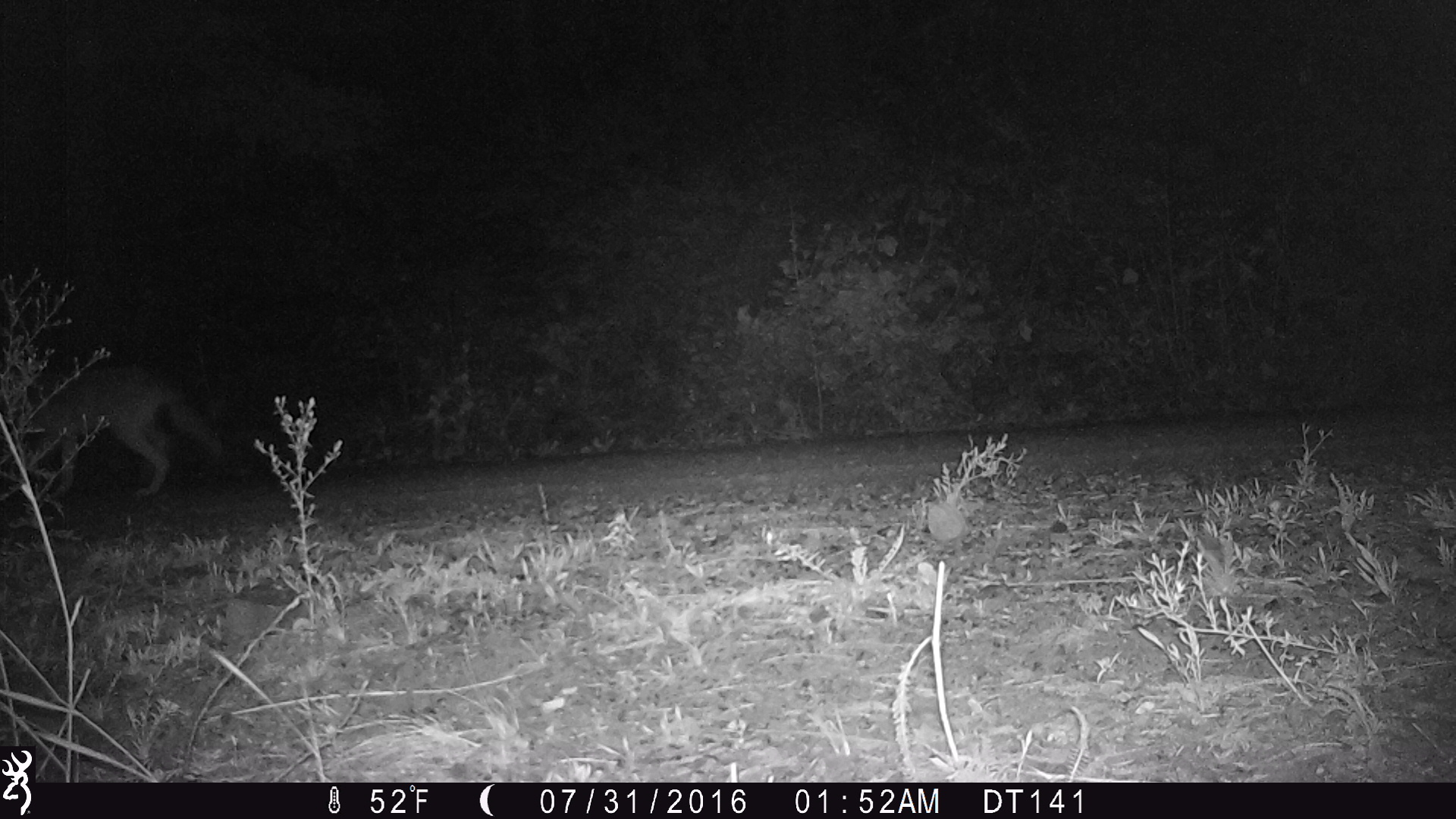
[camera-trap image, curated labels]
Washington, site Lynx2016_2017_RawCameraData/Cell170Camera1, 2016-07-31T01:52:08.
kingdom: Animalia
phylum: Chordata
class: Mammalia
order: Carnivora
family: Canidae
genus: Canis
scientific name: Canis latrans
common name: coyote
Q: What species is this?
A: Canis latrans (coyote).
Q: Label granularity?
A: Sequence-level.